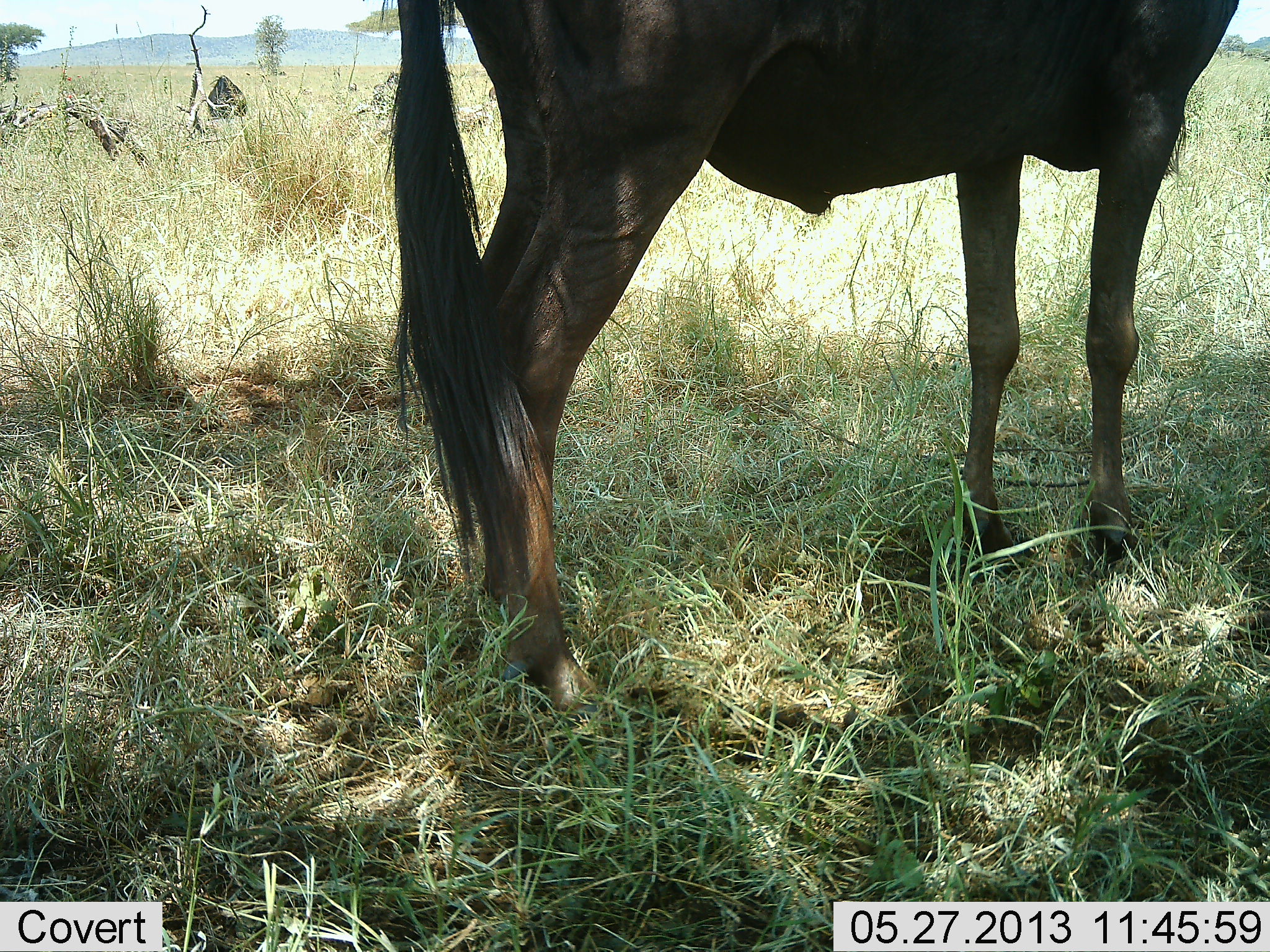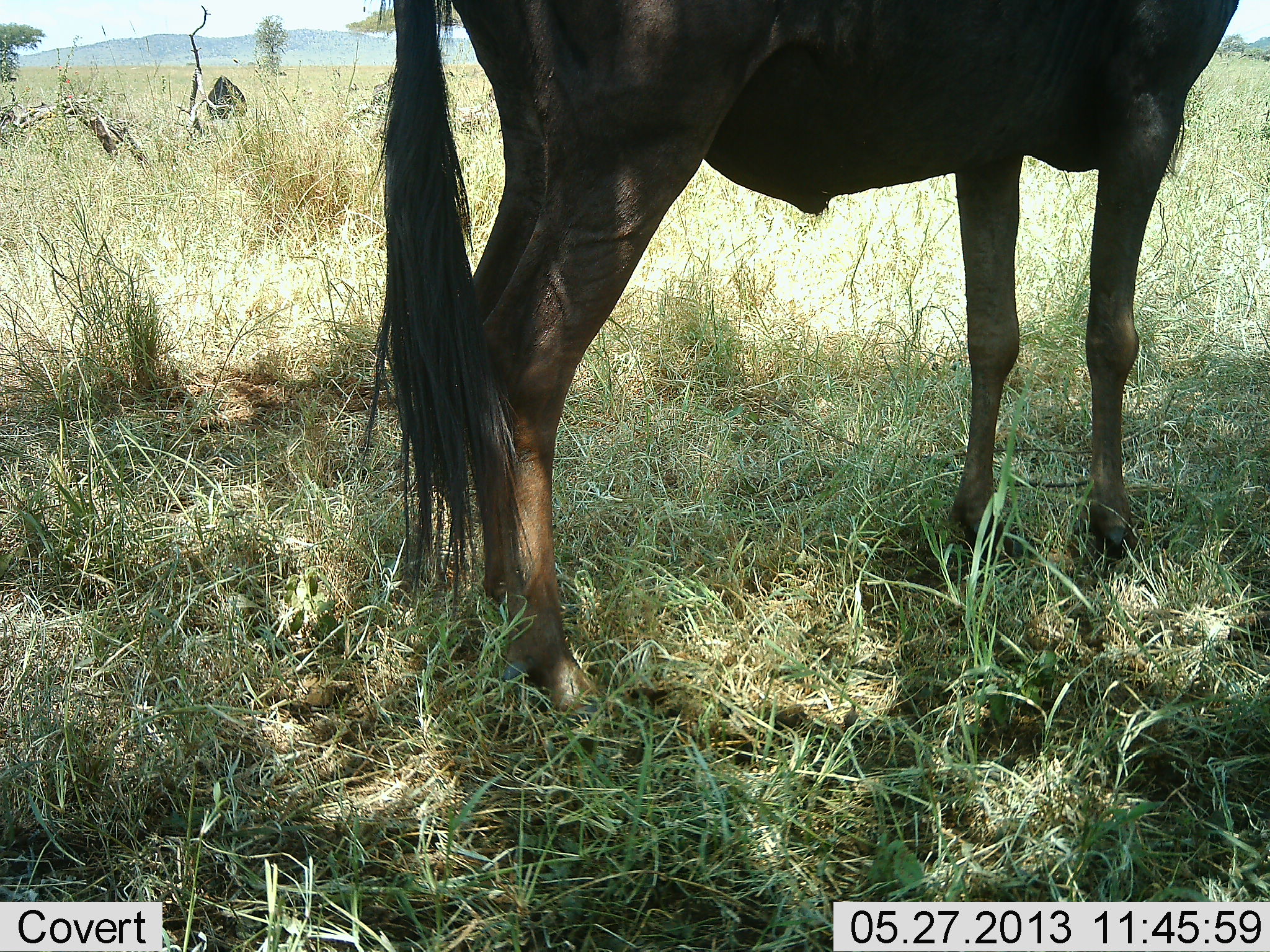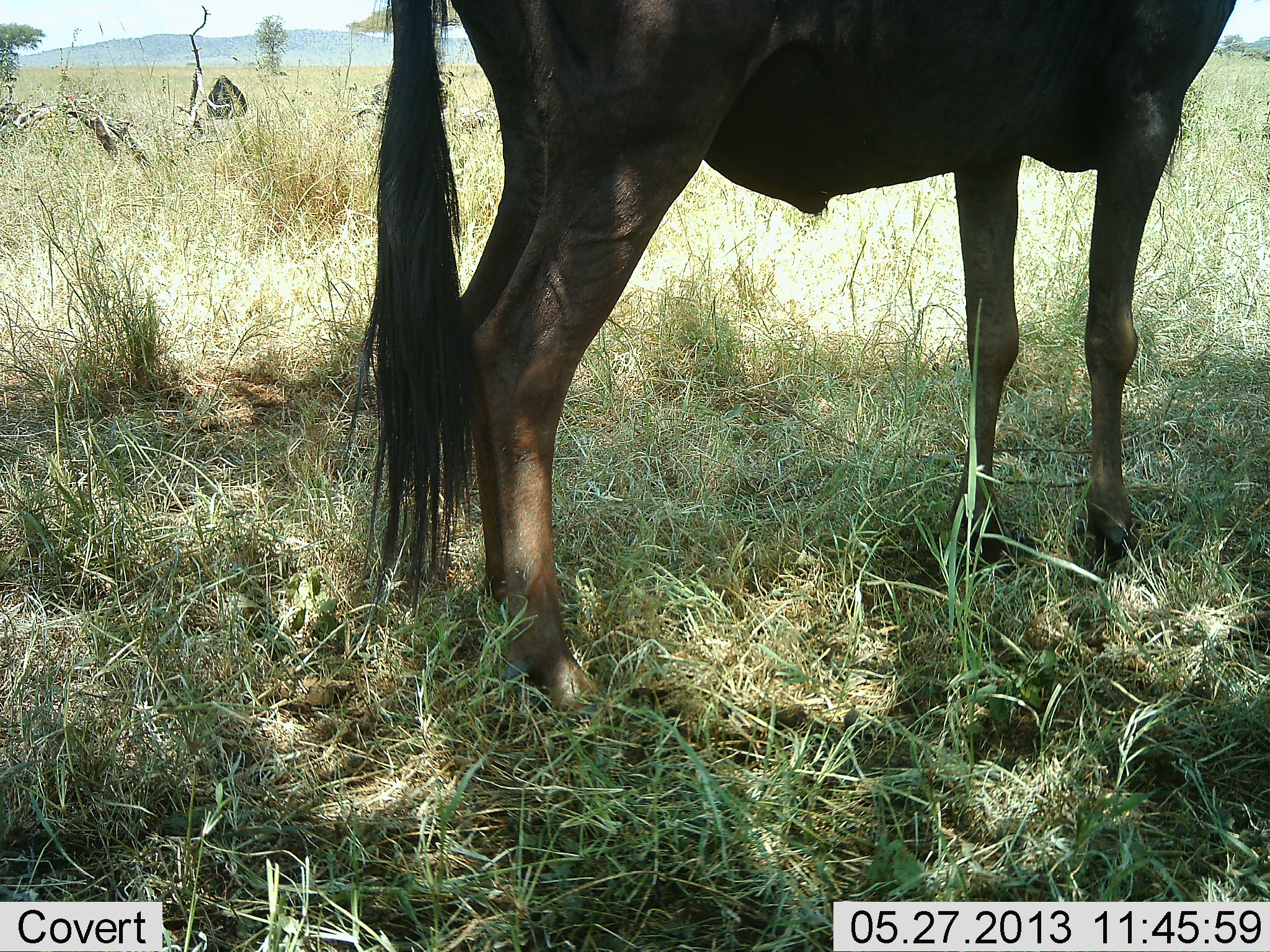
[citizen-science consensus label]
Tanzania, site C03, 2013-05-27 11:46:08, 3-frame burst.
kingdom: Animalia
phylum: Chordata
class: Mammalia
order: Artiodactyla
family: Bovidae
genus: Connochaetes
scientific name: Connochaetes taurinus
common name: blue wildebeest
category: wildebeest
Wildebeest (blue wildebeest) (Connochaetes taurinus), count 1. Behavior (volunteer vote fractions): standing 100%, resting 0%, moving 0%, interacting 0%. Young present (vote fraction): 0%. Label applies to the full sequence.